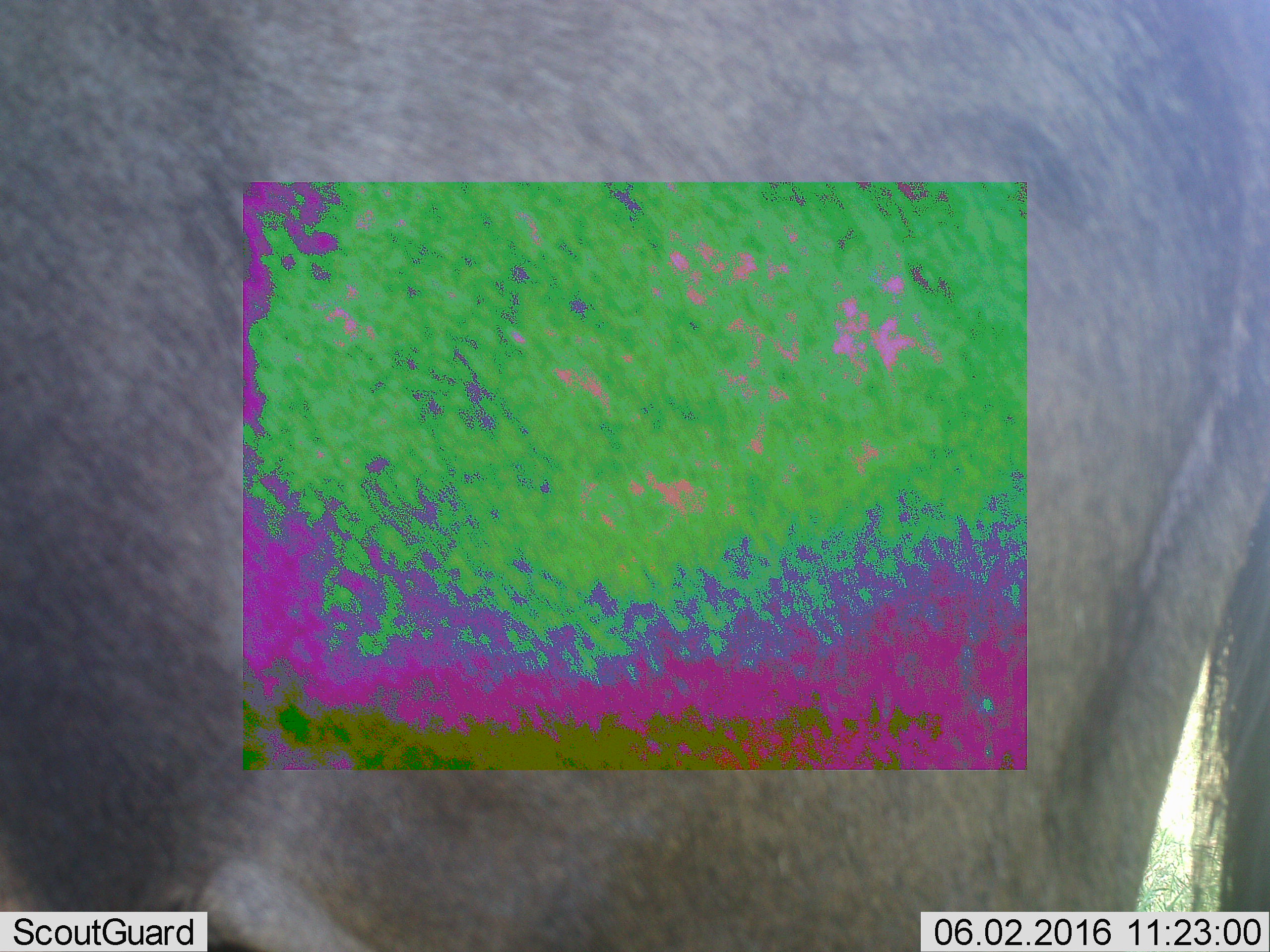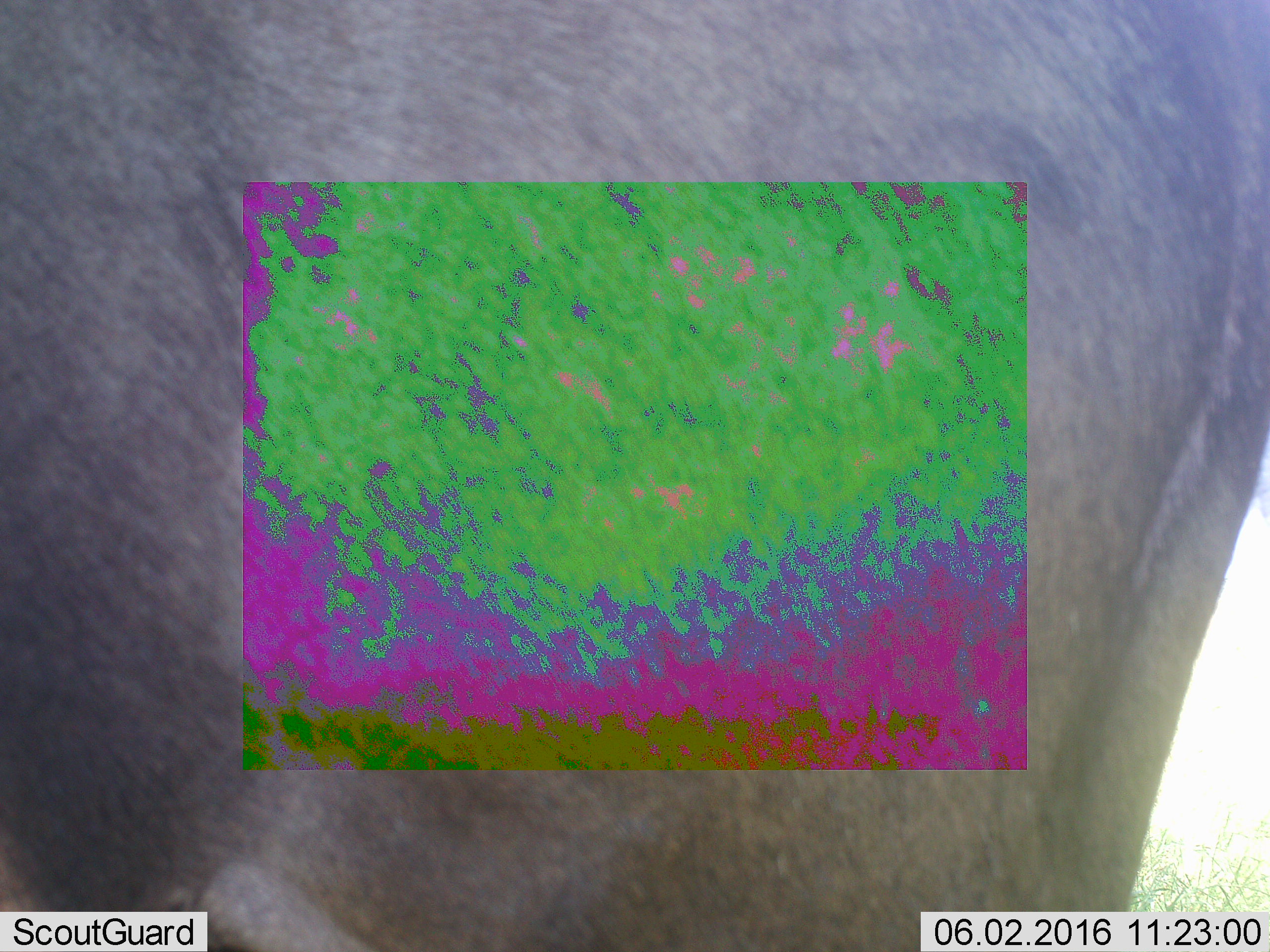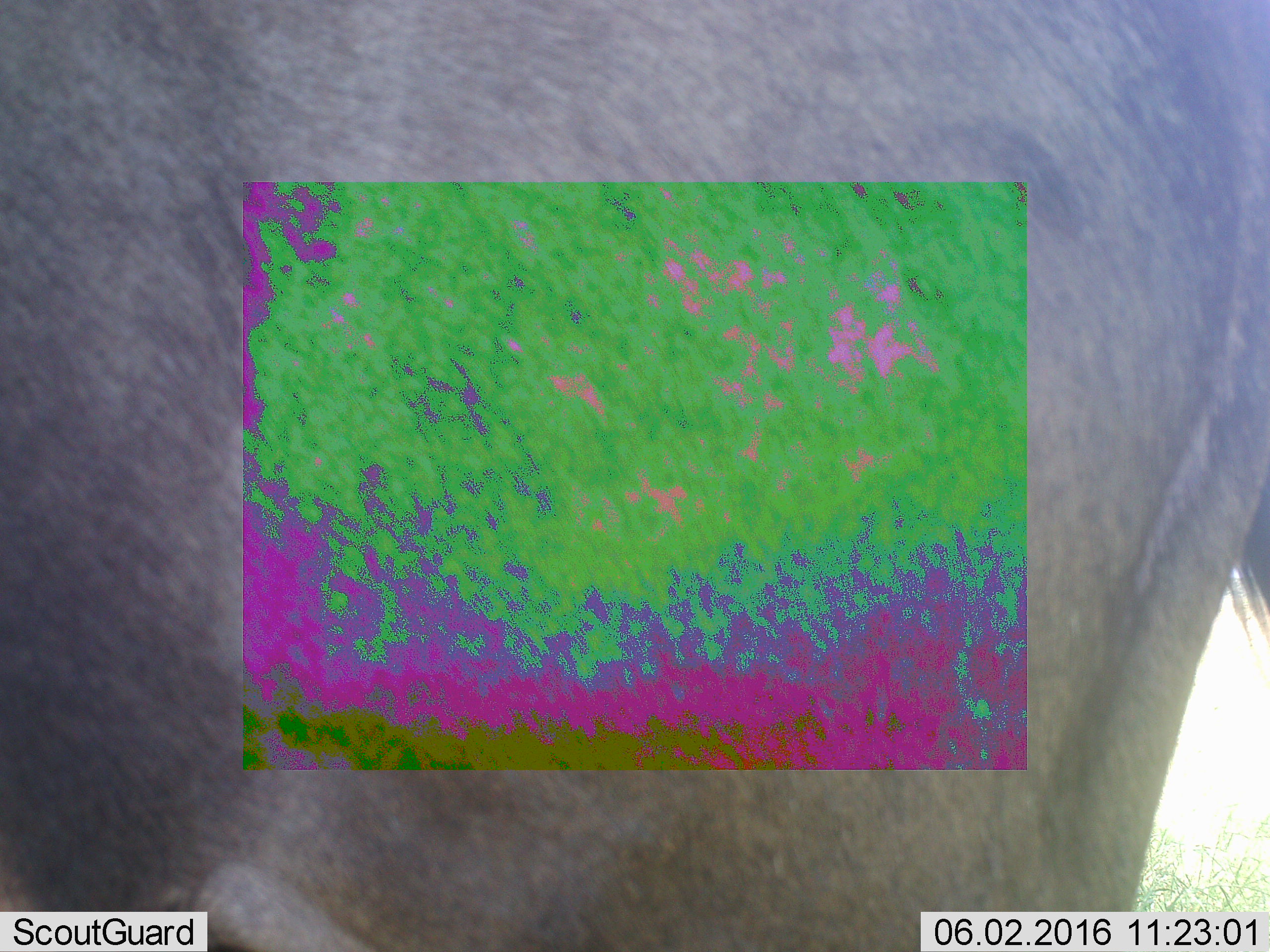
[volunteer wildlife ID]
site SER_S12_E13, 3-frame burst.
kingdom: Animalia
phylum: Chordata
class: Mammalia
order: Artiodactyla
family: Bovidae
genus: Connochaetes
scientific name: Connochaetes taurinus taurinus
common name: blue wildebeest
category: wildebeestblue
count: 1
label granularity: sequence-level